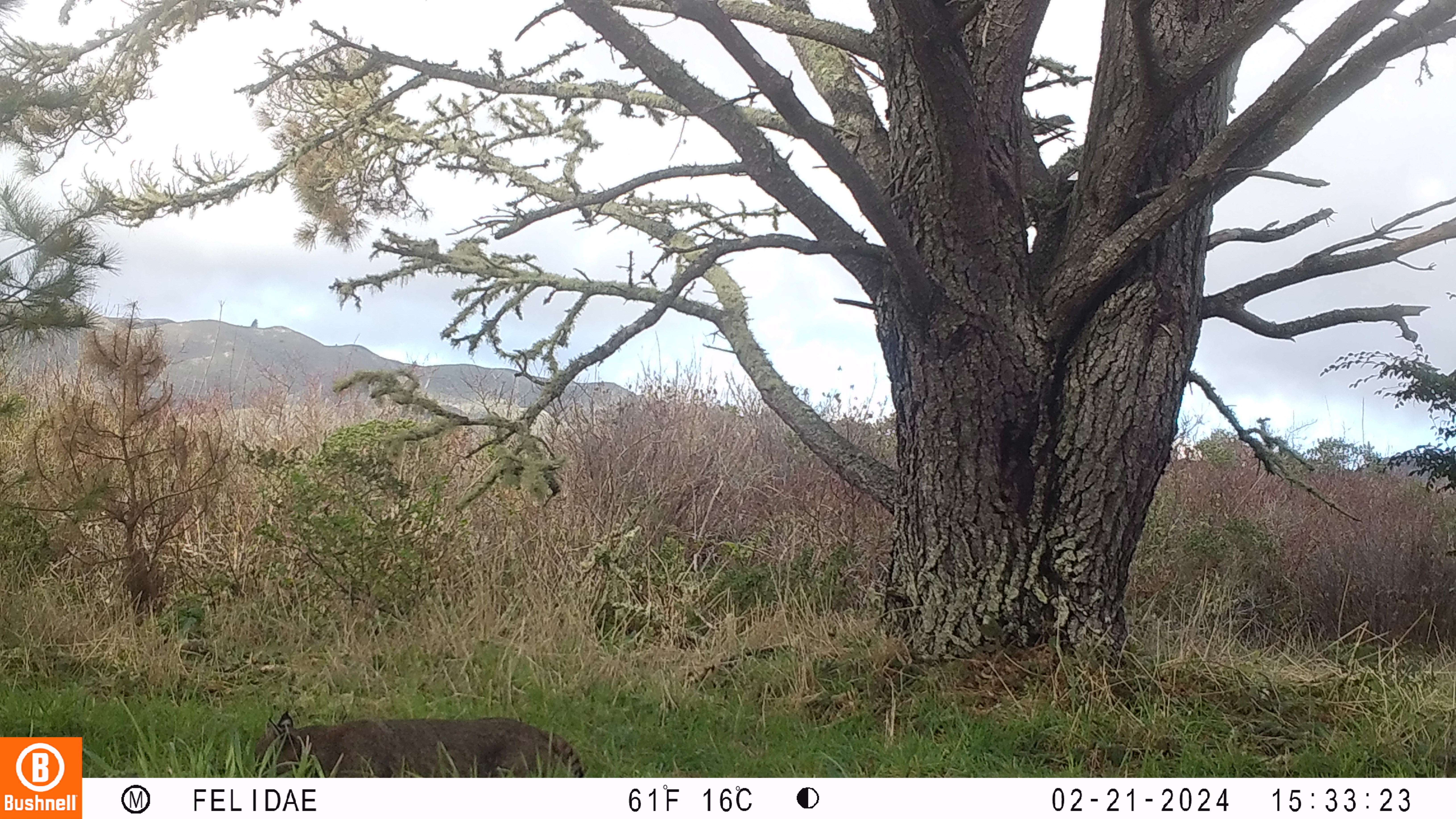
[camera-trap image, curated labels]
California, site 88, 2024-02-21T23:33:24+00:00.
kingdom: Animalia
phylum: Chordata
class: Mammalia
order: Carnivora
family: Felidae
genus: Lynx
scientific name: Lynx rufus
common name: bobcat